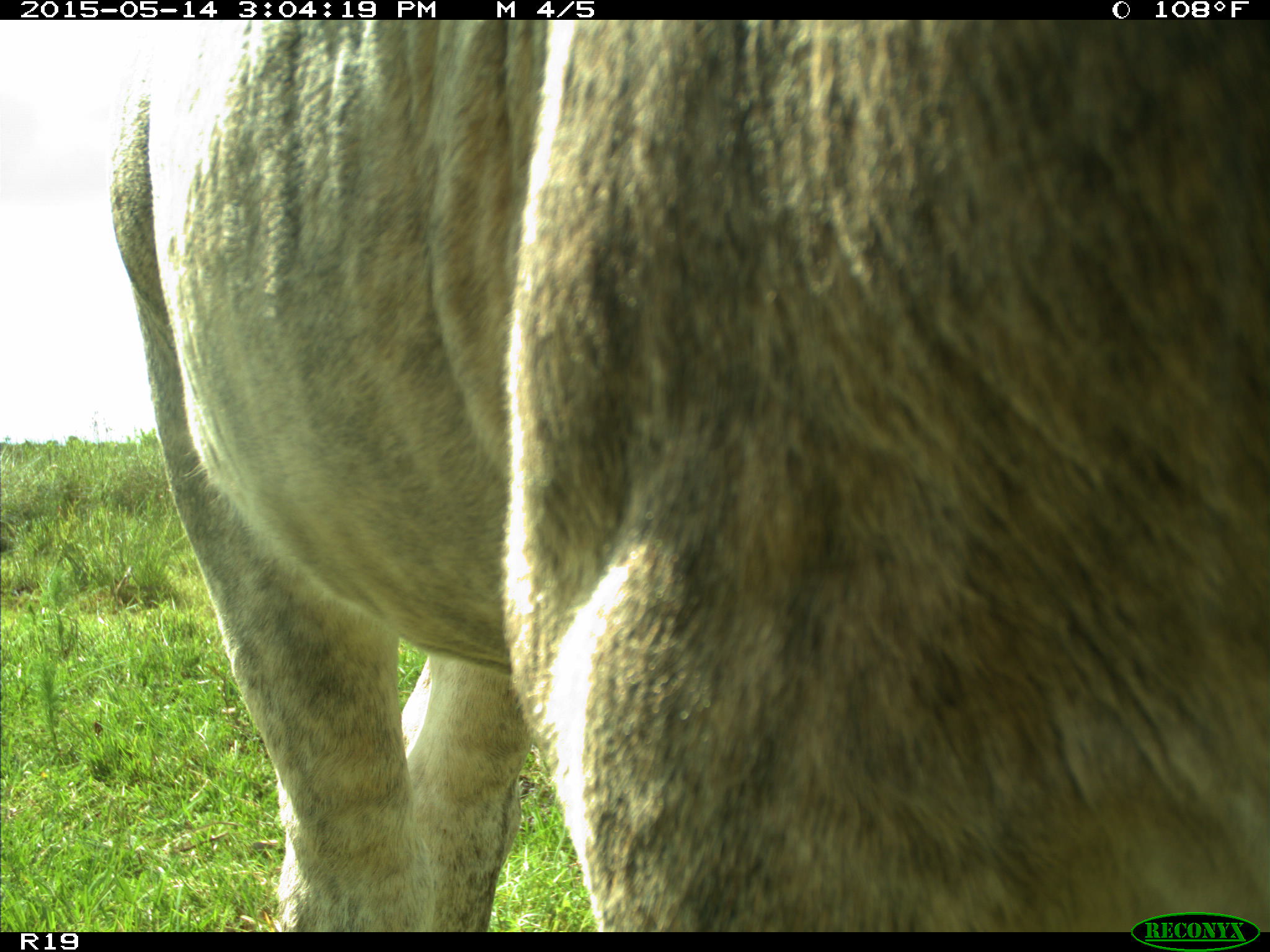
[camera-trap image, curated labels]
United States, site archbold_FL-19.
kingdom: Animalia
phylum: Chordata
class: Mammalia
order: Artiodactyla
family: Bovidae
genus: Bos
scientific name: Bos taurus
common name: domestic cow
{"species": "Bos taurus (domestic cow)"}